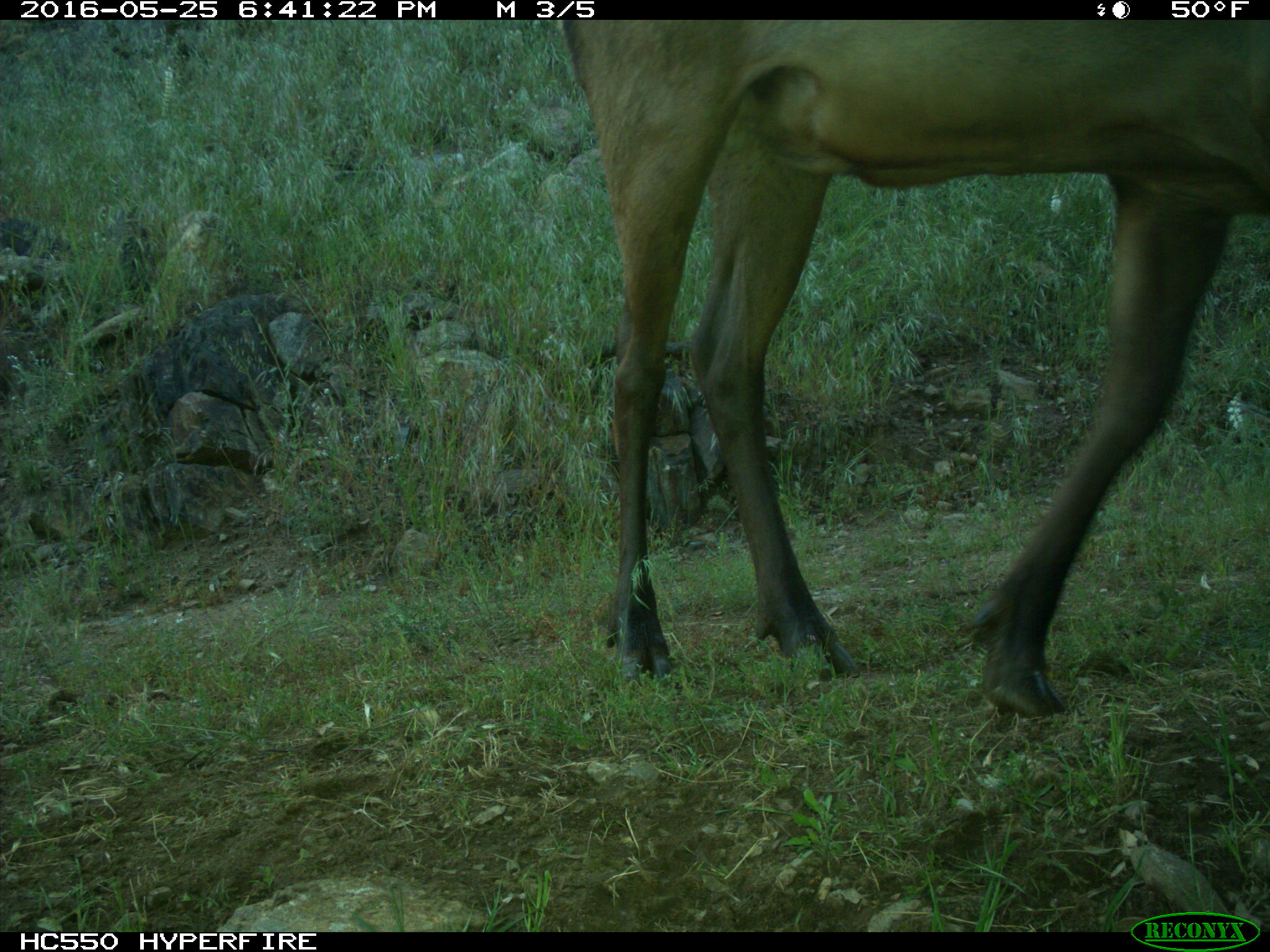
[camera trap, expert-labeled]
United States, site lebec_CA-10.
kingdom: Animalia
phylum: Chordata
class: Mammalia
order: Artiodactyla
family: Cervidae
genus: Cervus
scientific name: Cervus canadensis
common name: elk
Cervus canadensis (elk).